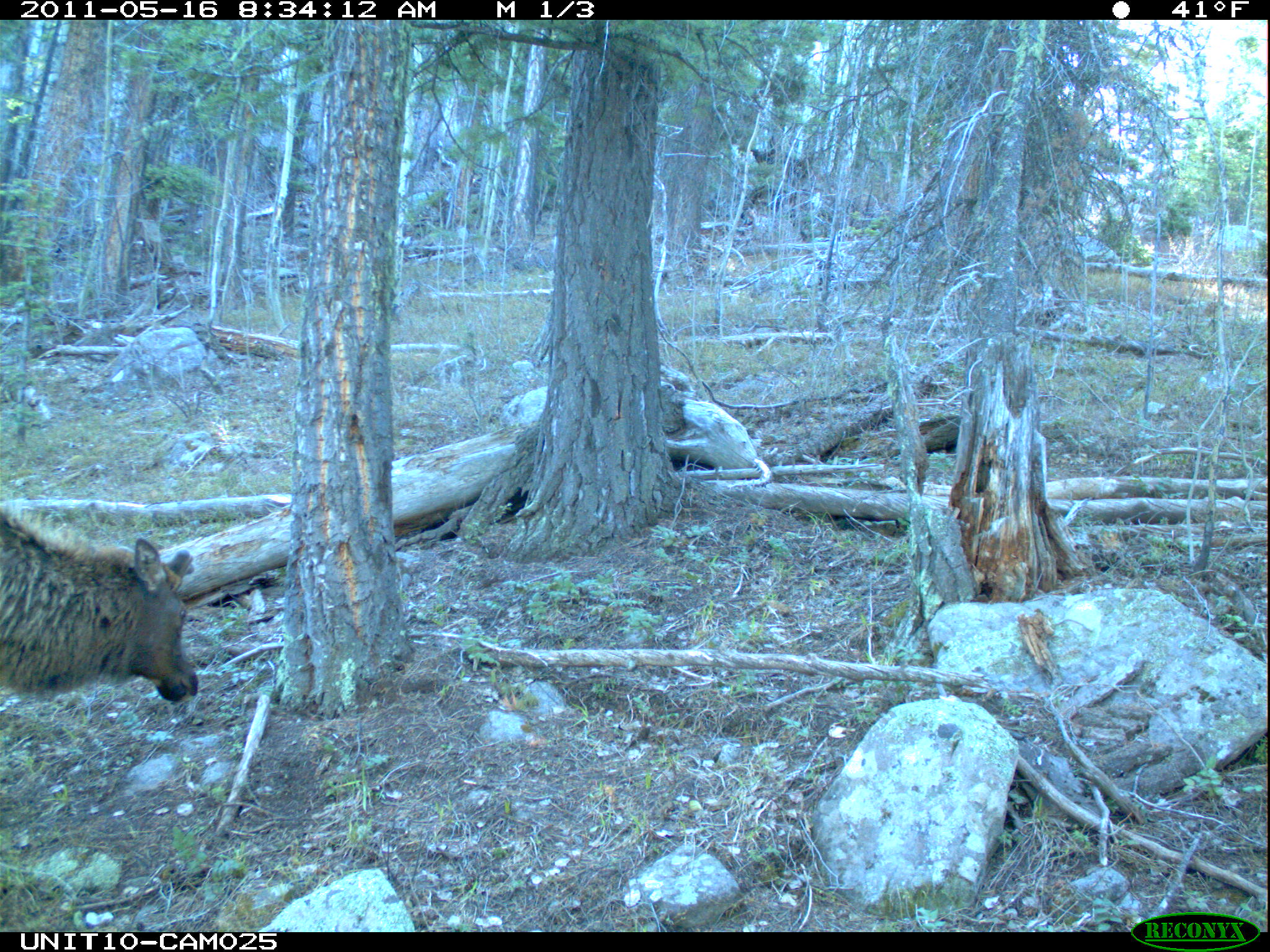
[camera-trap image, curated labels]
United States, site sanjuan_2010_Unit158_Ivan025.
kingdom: Animalia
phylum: Chordata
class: Mammalia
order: Artiodactyla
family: Cervidae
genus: Cervus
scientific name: Cervus elaphus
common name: red deer